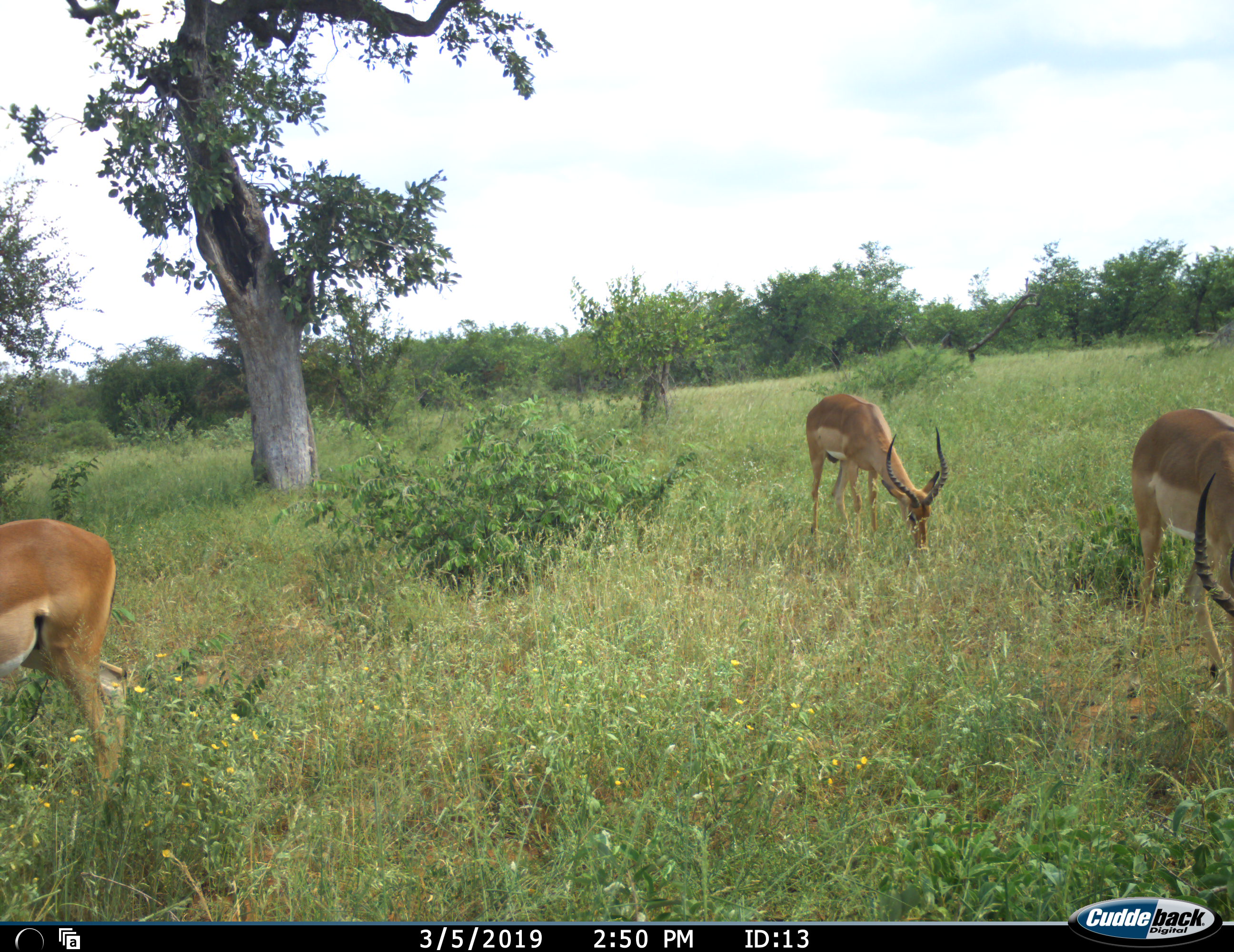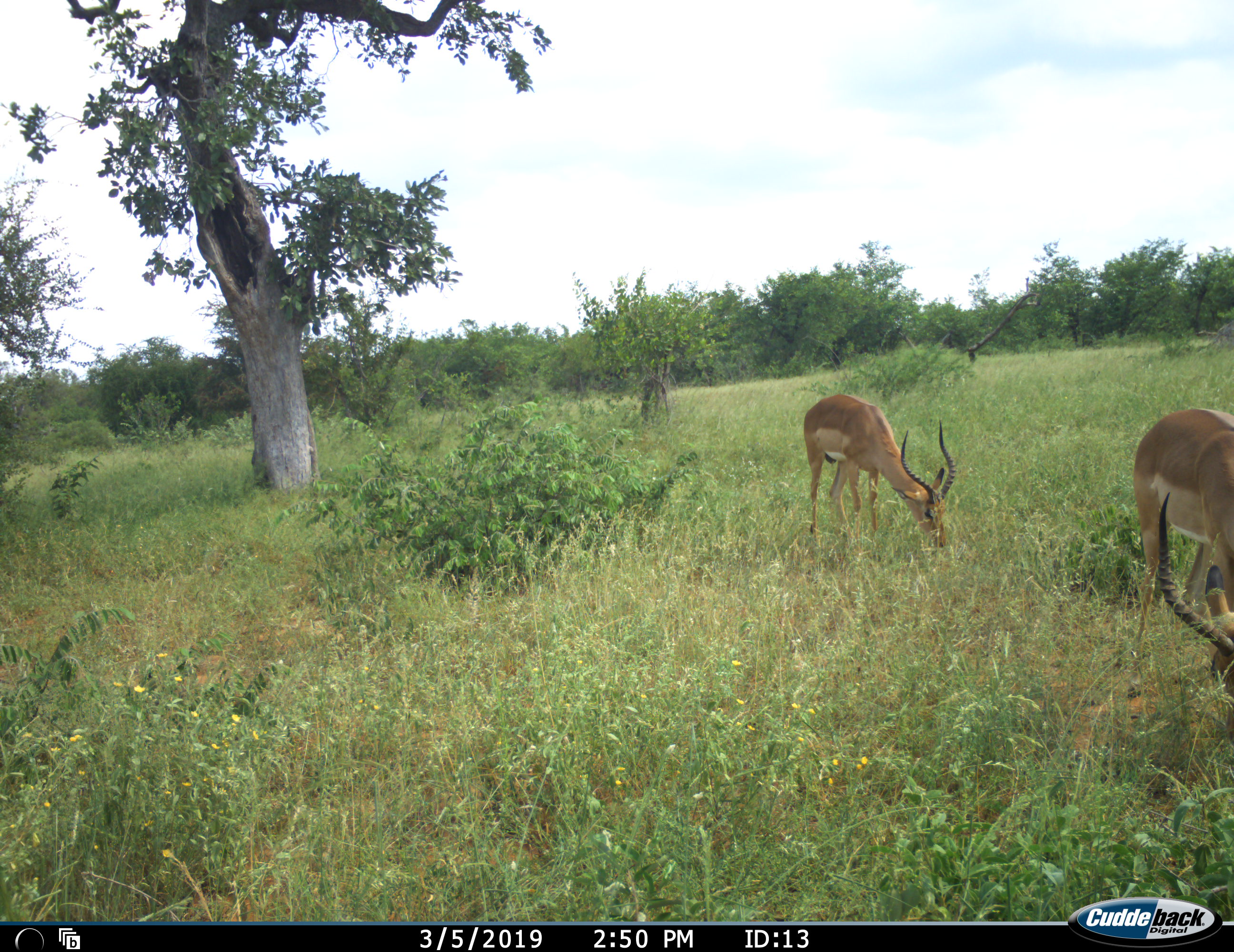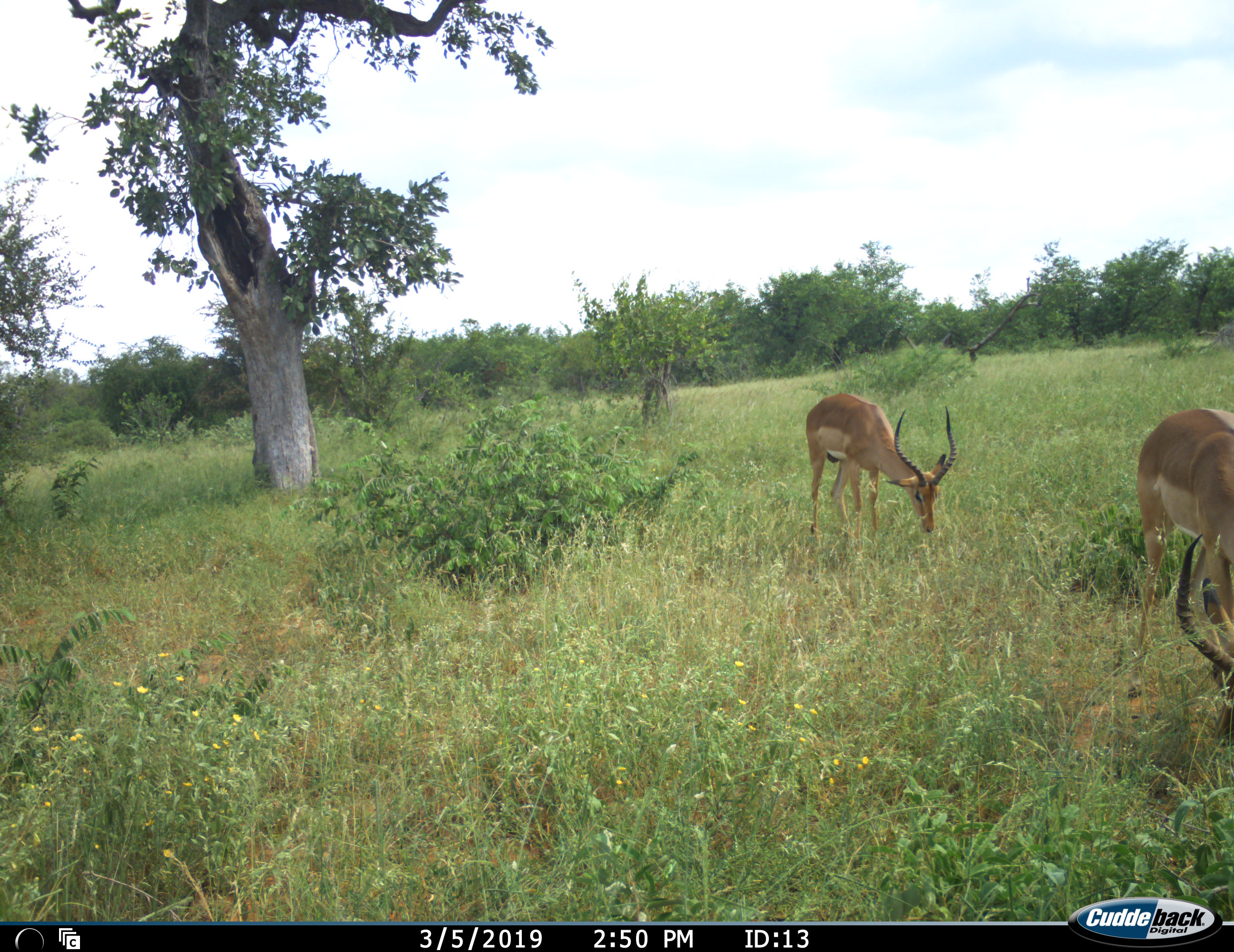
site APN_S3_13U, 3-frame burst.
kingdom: Animalia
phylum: Chordata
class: Mammalia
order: Artiodactyla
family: Bovidae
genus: Aepyceros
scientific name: Aepyceros melampus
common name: impala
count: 3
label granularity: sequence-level